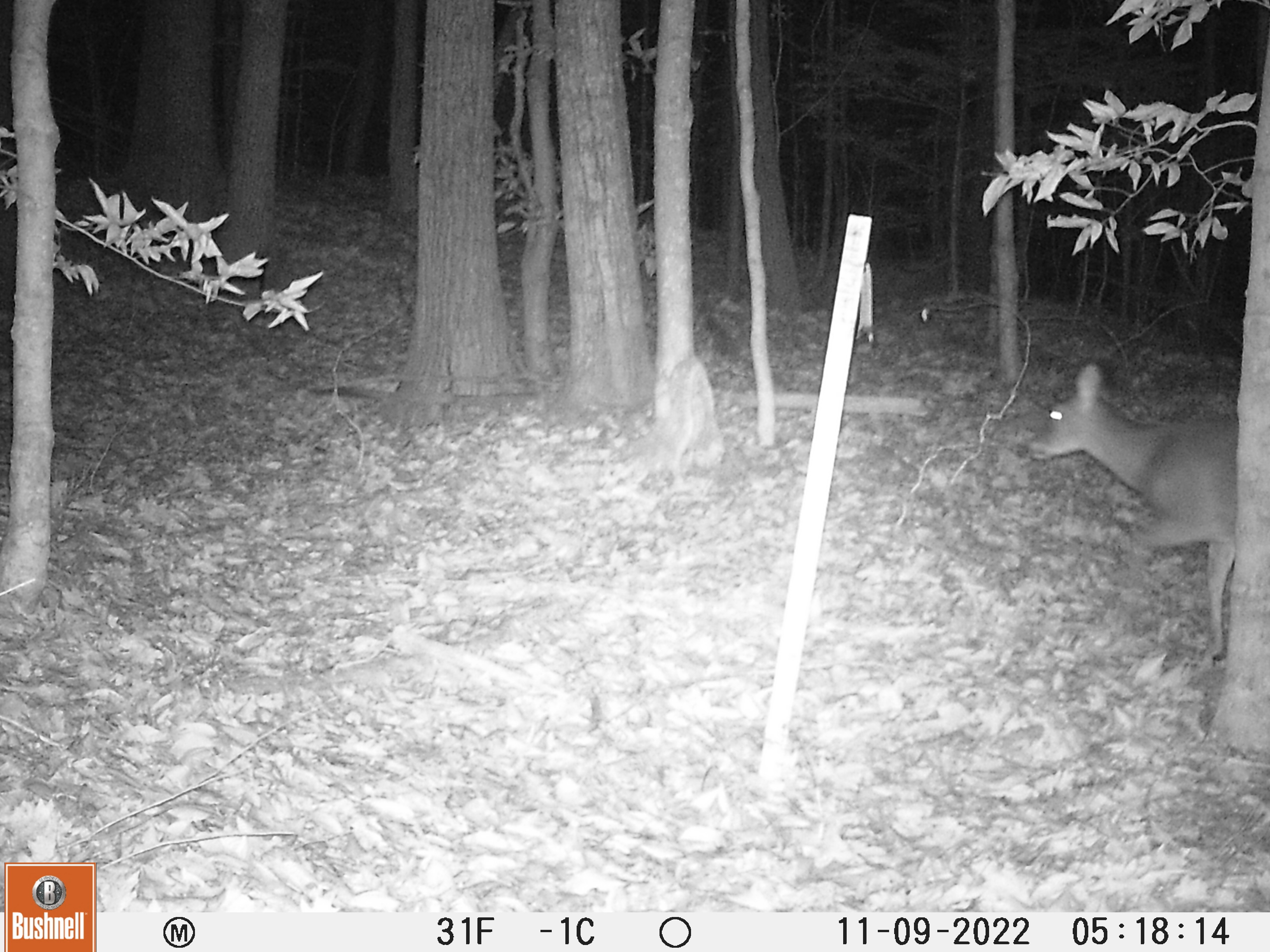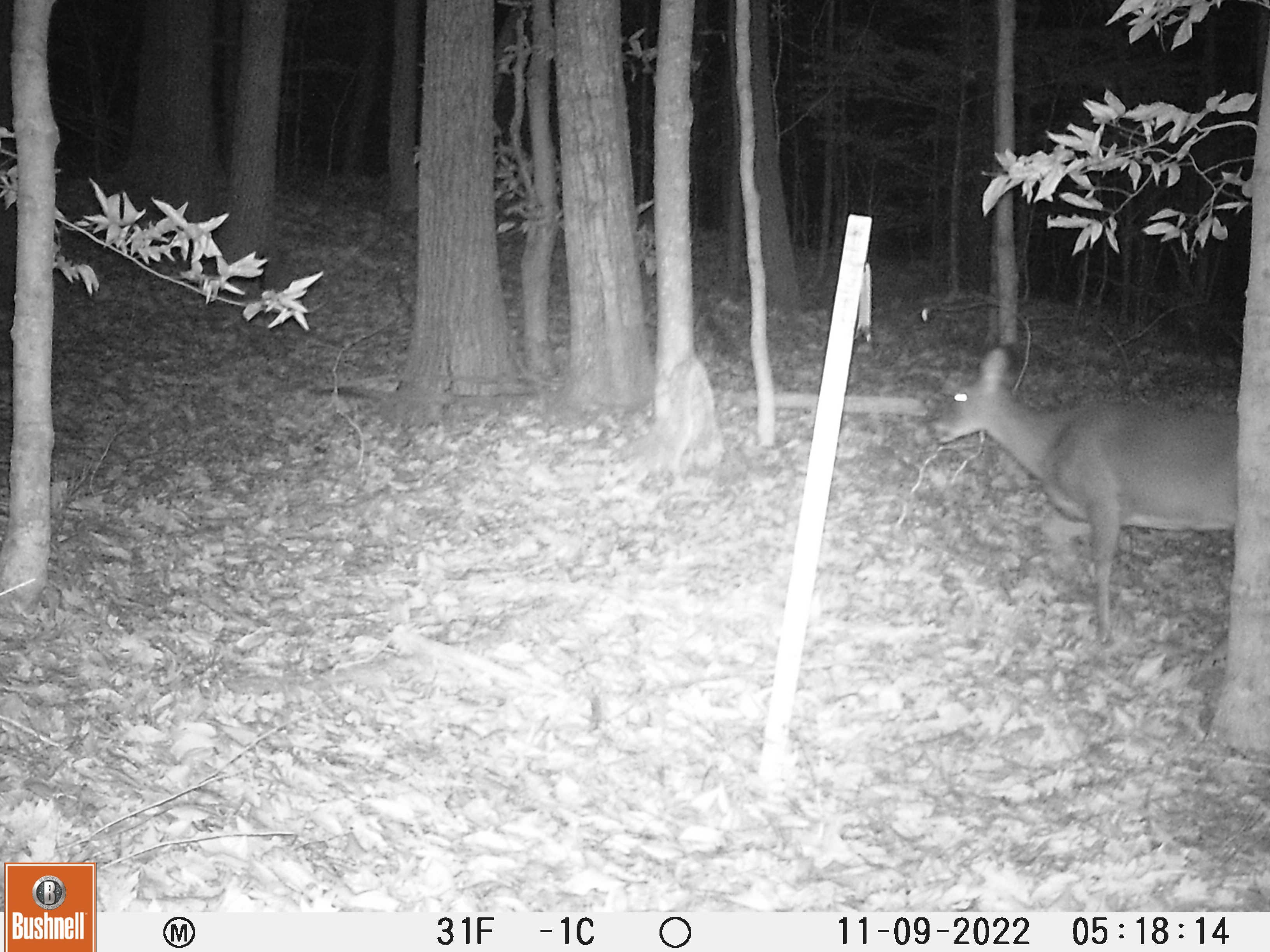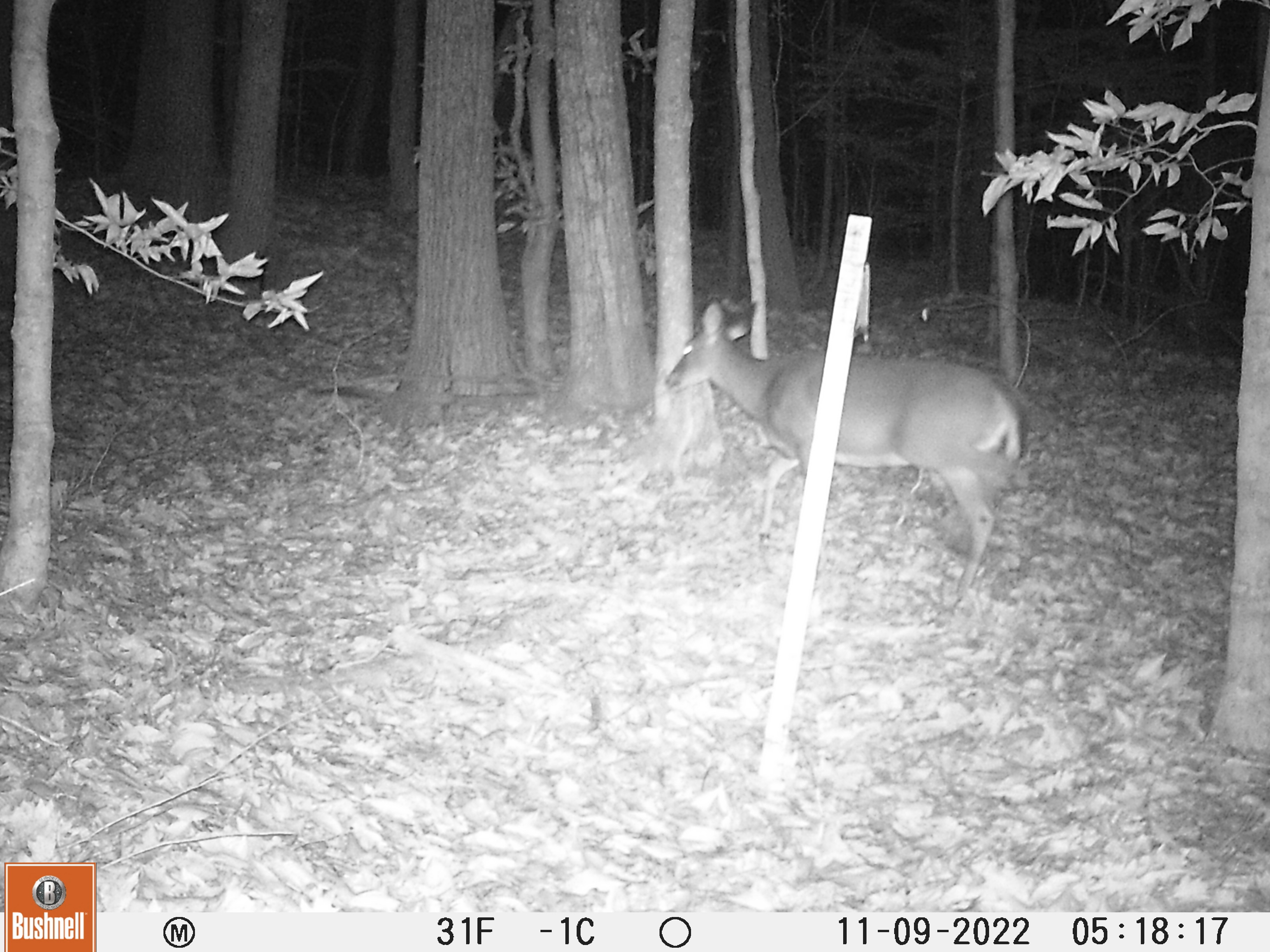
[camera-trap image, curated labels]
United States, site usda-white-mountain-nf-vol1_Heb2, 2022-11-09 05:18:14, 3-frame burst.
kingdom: Animalia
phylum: Chordata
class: Mammalia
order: Artiodactyla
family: Cervidae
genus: Odocoileus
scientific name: Odocoileus virginianus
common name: white-tailed deer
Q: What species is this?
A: White-tailed deer (Odocoileus virginianus).